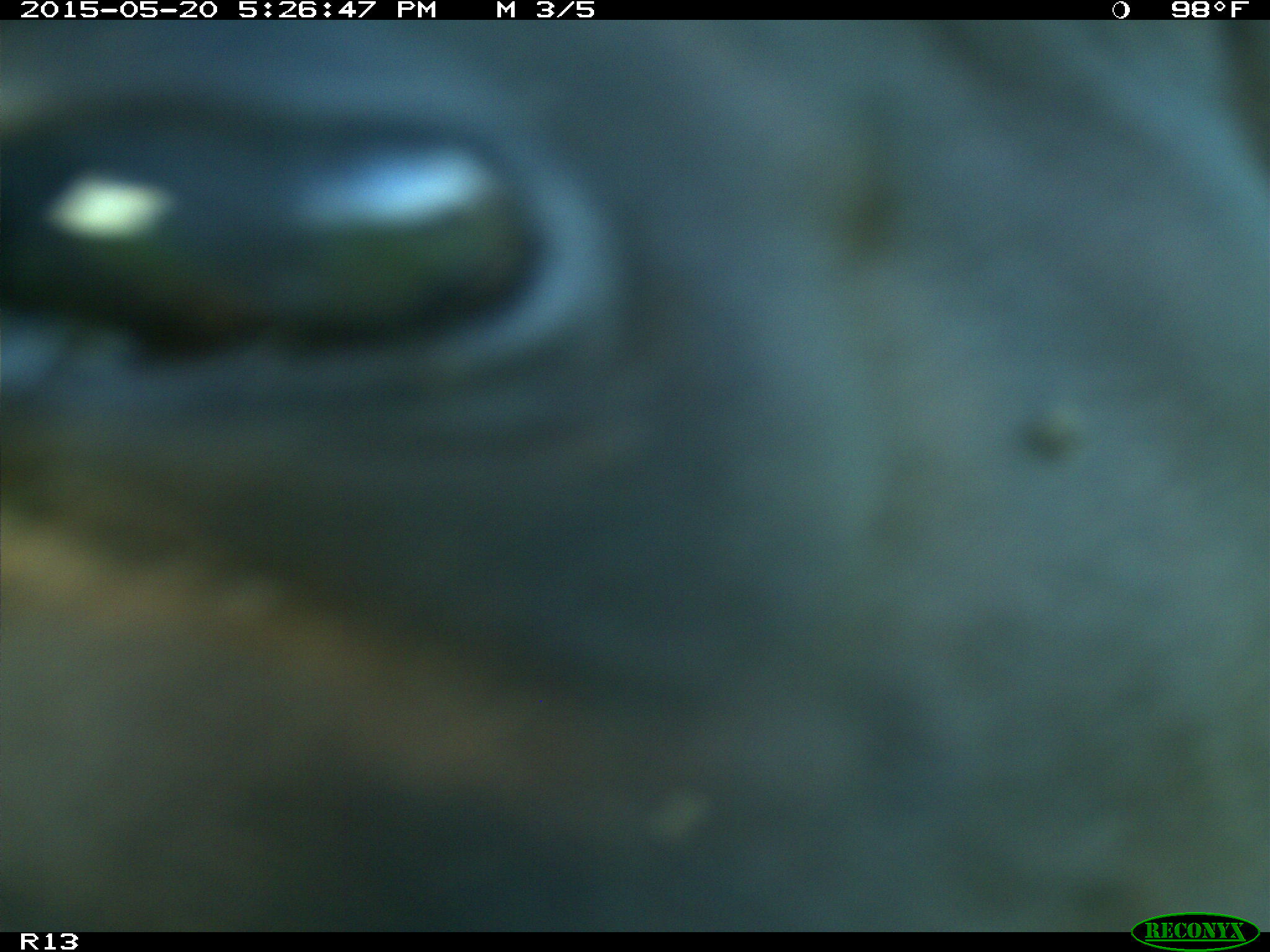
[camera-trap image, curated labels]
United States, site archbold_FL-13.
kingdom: Animalia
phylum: Chordata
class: Mammalia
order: Artiodactyla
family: Bovidae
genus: Bos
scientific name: Bos taurus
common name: domestic cow